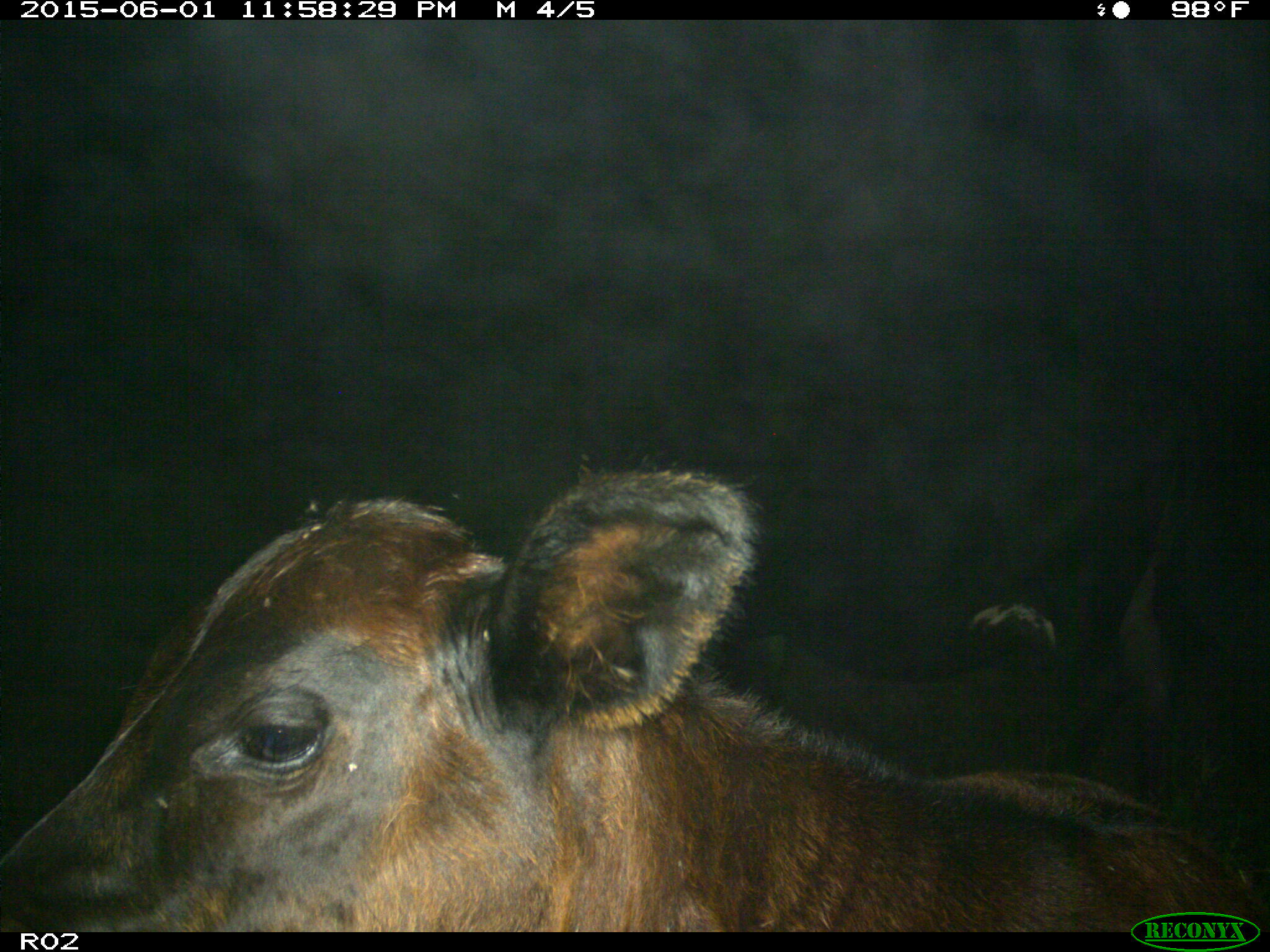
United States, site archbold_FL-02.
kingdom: Animalia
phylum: Chordata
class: Mammalia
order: Artiodactyla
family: Bovidae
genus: Bos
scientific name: Bos taurus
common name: domestic cow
Bos taurus (domestic cow).